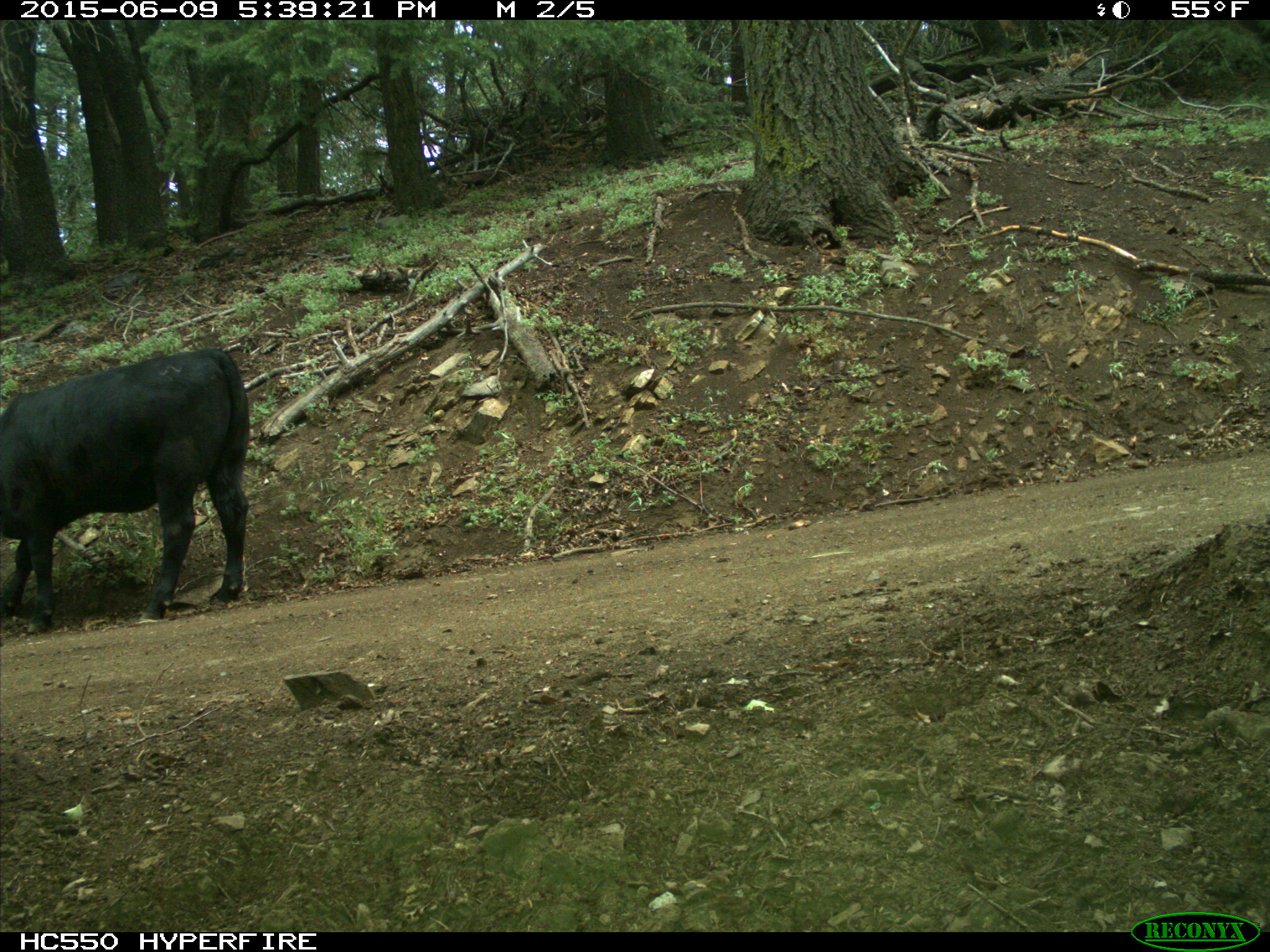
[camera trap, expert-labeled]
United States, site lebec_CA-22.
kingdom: Animalia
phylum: Chordata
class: Mammalia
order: Artiodactyla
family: Bovidae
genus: Bos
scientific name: Bos taurus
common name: domestic cow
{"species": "Bos taurus (domestic cow)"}